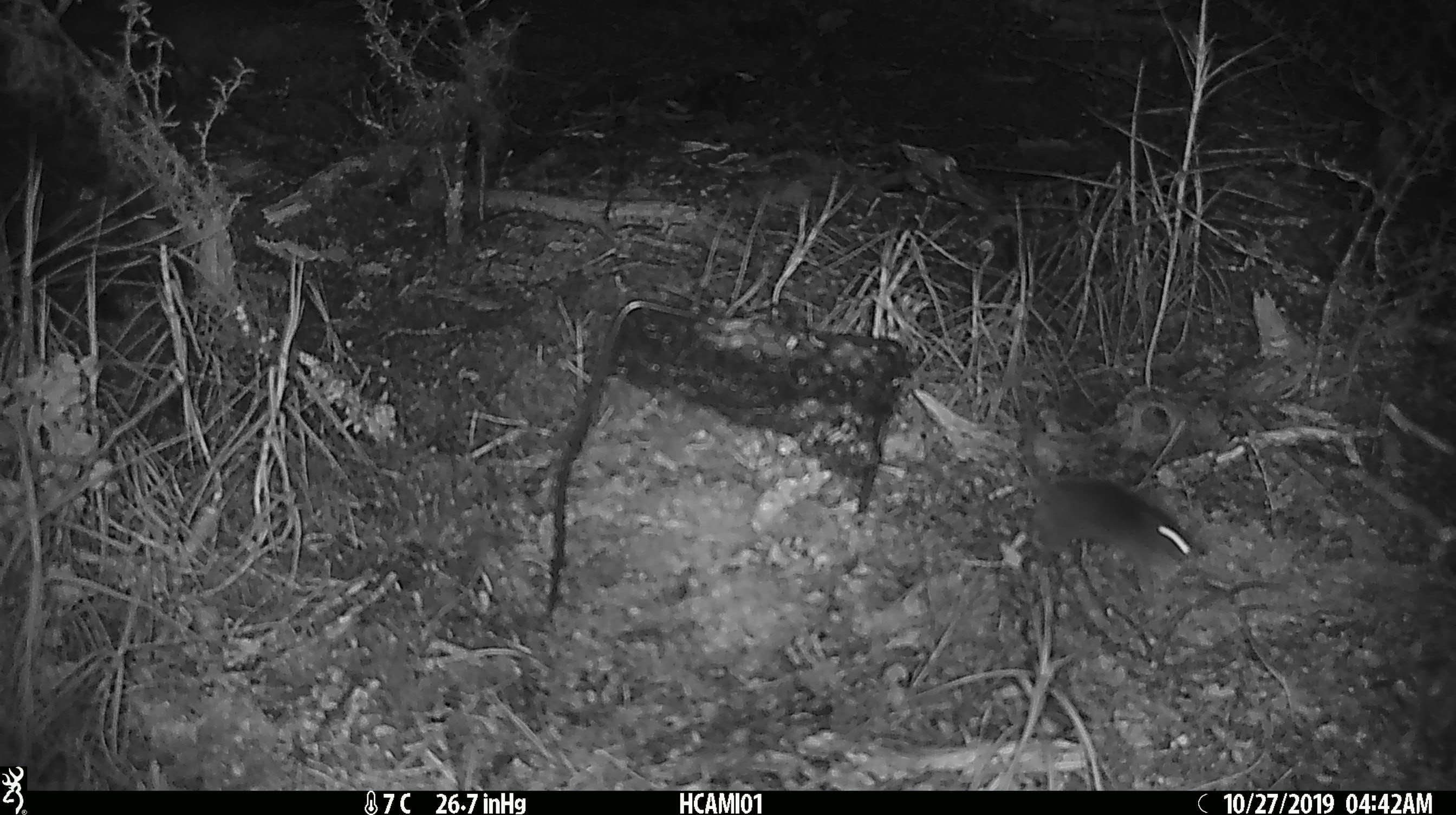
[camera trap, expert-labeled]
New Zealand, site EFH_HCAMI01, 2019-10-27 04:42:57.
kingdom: Animalia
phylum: Chordata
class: Mammalia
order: Rodentia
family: Muridae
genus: Mus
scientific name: Mus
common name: mouse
Mouse (Mus).